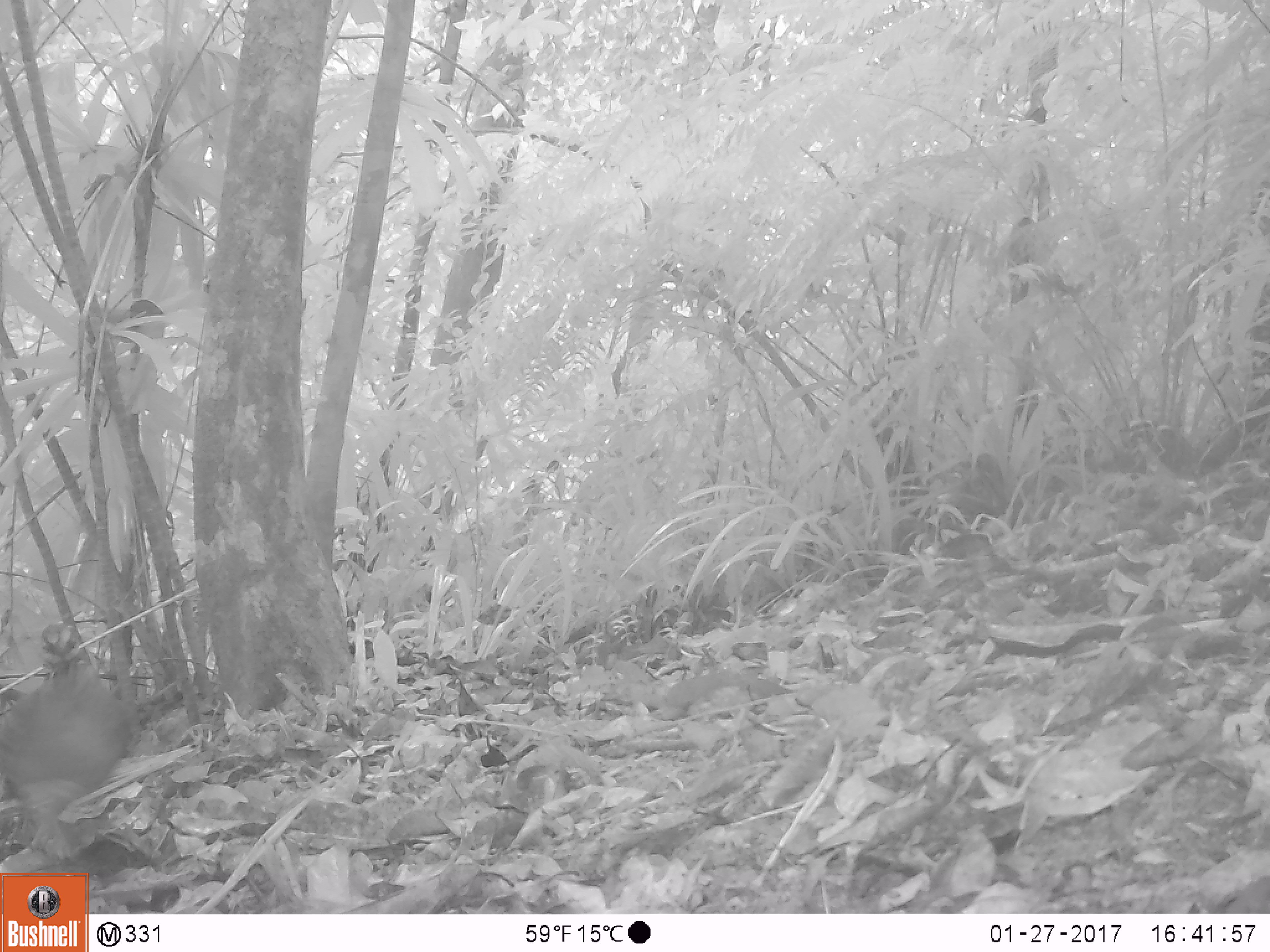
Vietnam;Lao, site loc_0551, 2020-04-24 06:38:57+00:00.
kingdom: Animalia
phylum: Chordata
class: Aves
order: Galliformes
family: Phasianidae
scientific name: Phasianidae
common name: partridge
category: unidentified partridge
Unidentified partridge (partridge) (Phasianidae). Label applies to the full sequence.